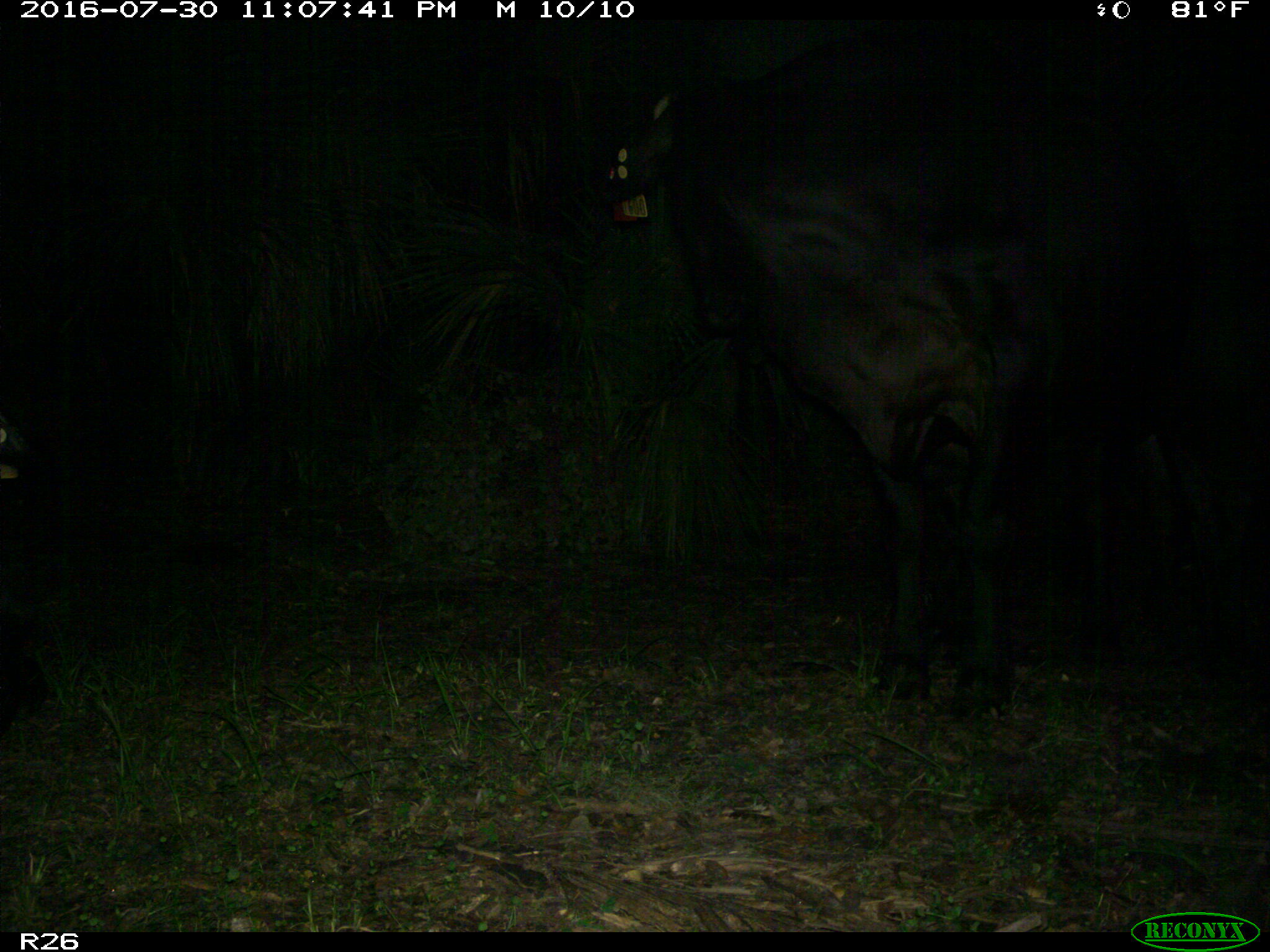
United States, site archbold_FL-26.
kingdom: Animalia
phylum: Chordata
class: Mammalia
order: Artiodactyla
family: Bovidae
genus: Bos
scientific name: Bos taurus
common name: domestic cow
Bos taurus (domestic cow).